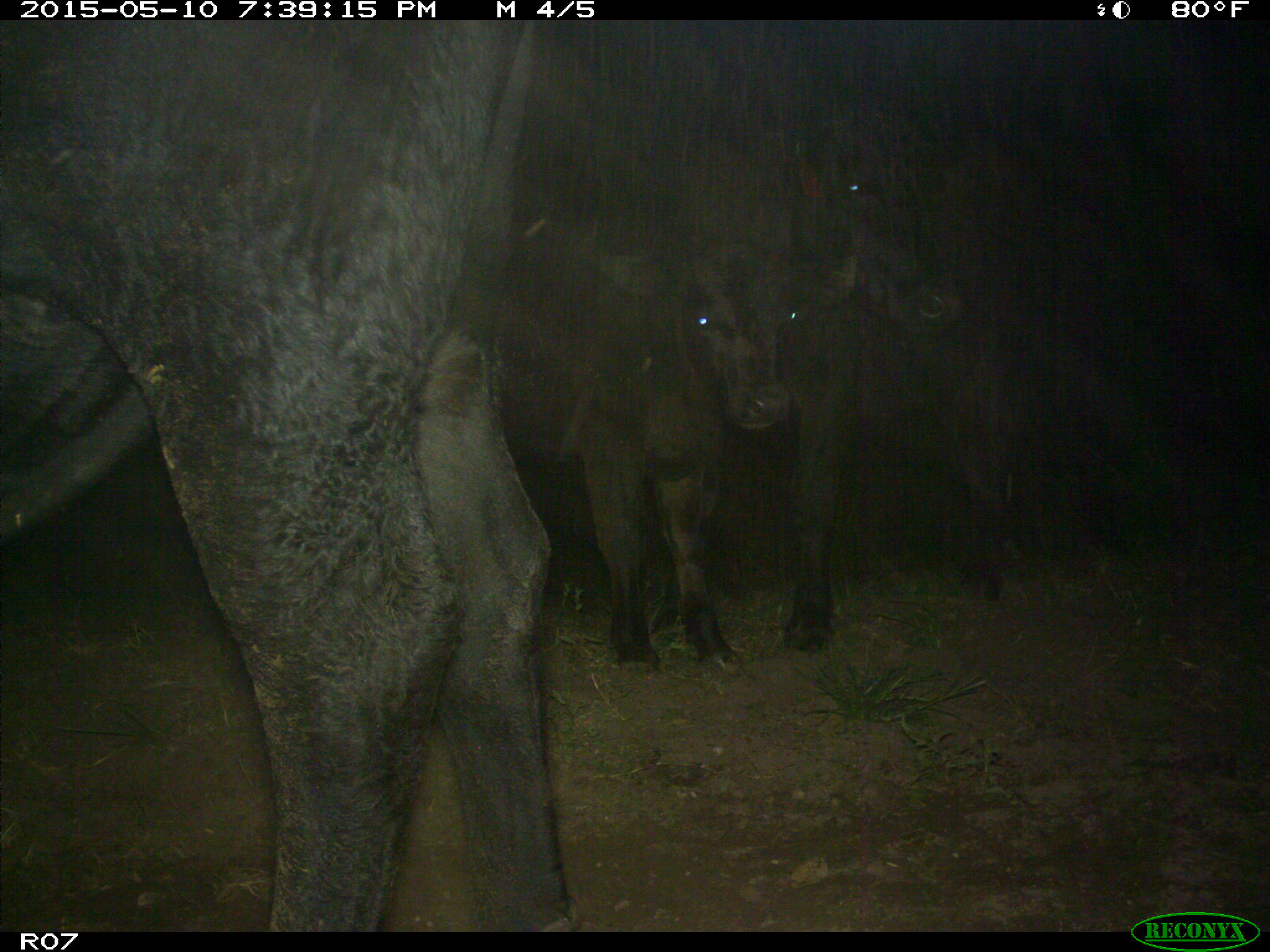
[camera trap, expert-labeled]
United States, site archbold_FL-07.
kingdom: Animalia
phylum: Chordata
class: Mammalia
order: Artiodactyla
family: Bovidae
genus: Bos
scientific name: Bos taurus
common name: domestic cow